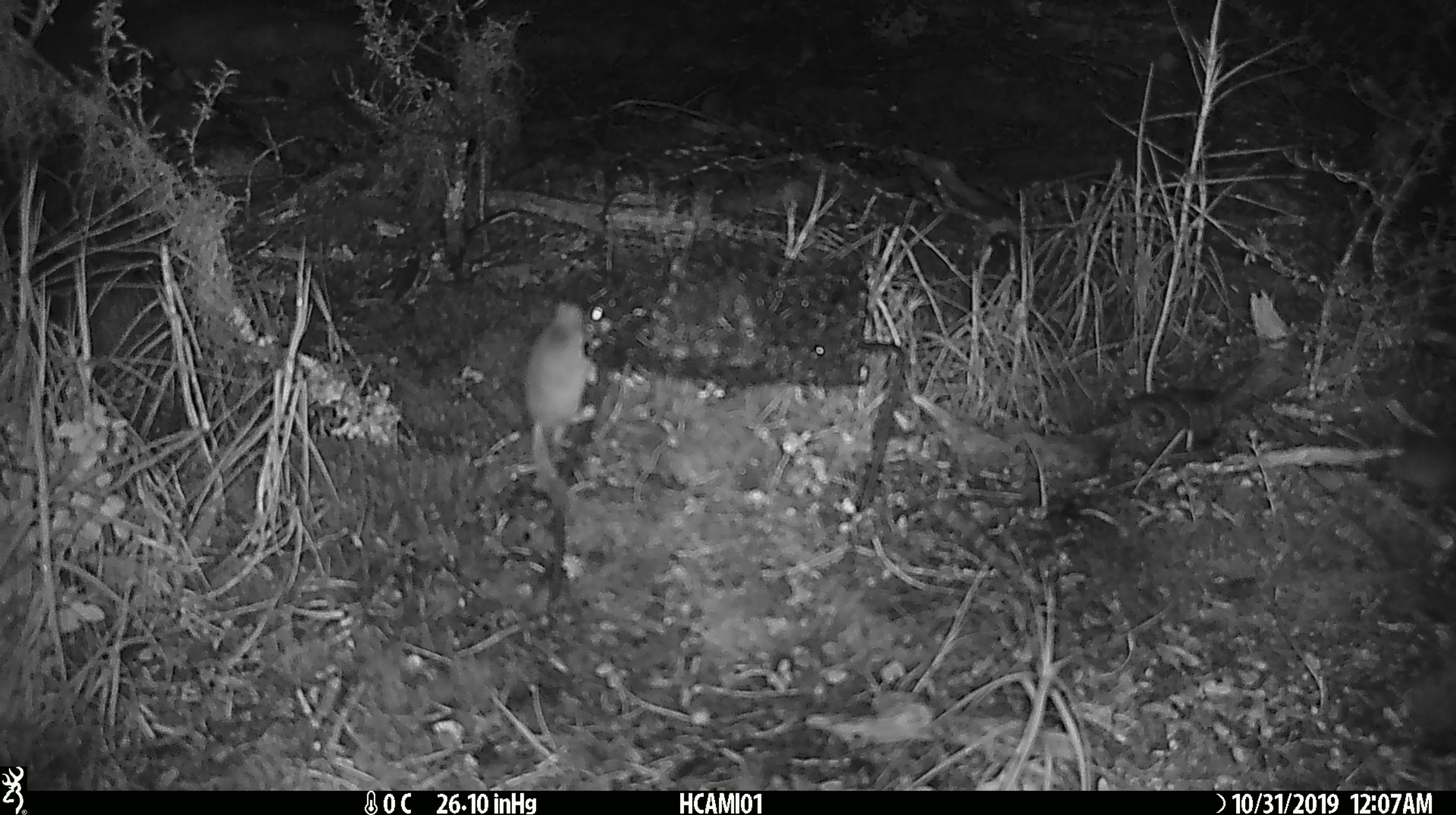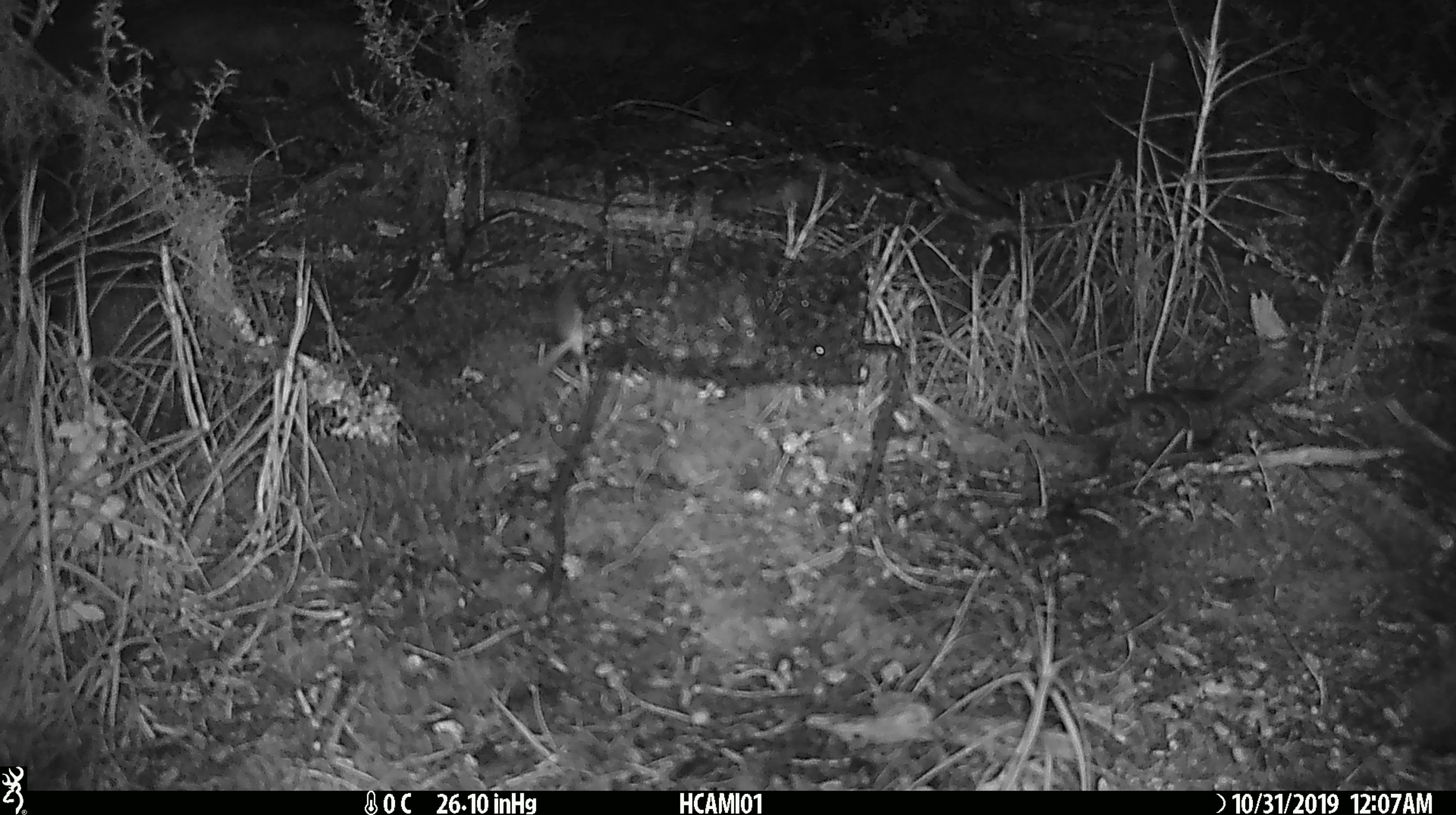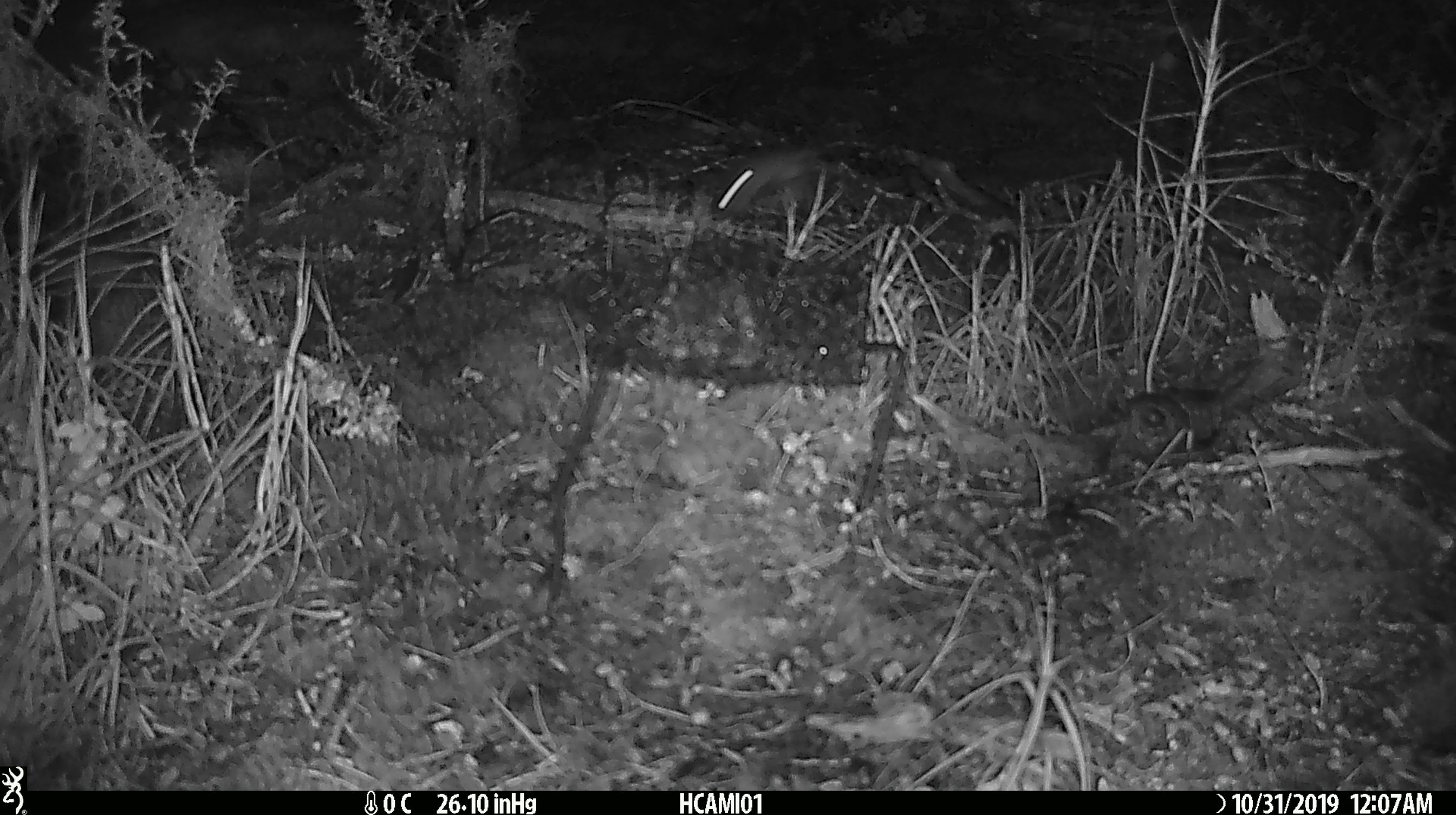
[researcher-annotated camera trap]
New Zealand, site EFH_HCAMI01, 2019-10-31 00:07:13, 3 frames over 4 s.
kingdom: Animalia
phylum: Chordata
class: Mammalia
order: Rodentia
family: Muridae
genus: Mus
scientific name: Mus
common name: mouse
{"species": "mouse (Mus)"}